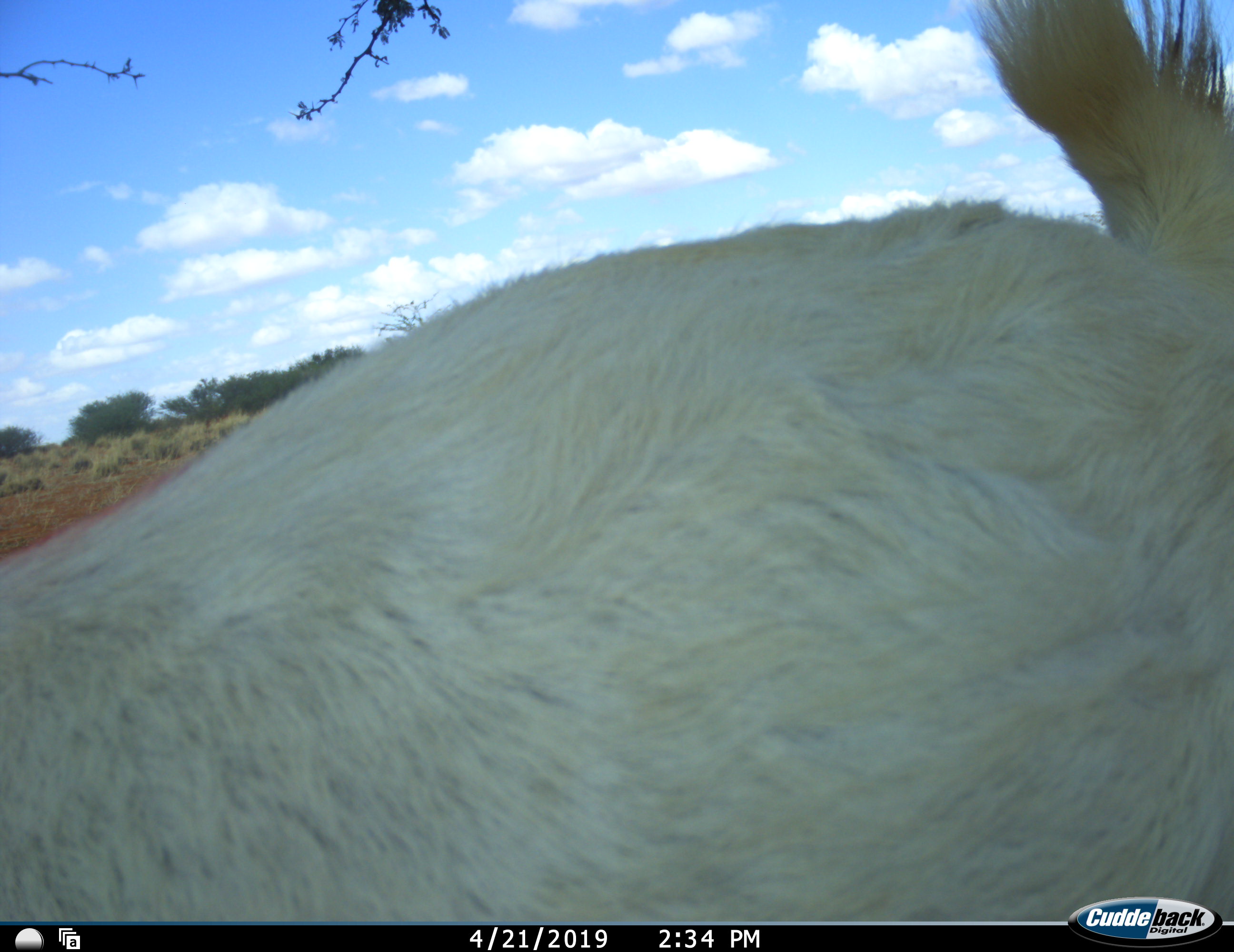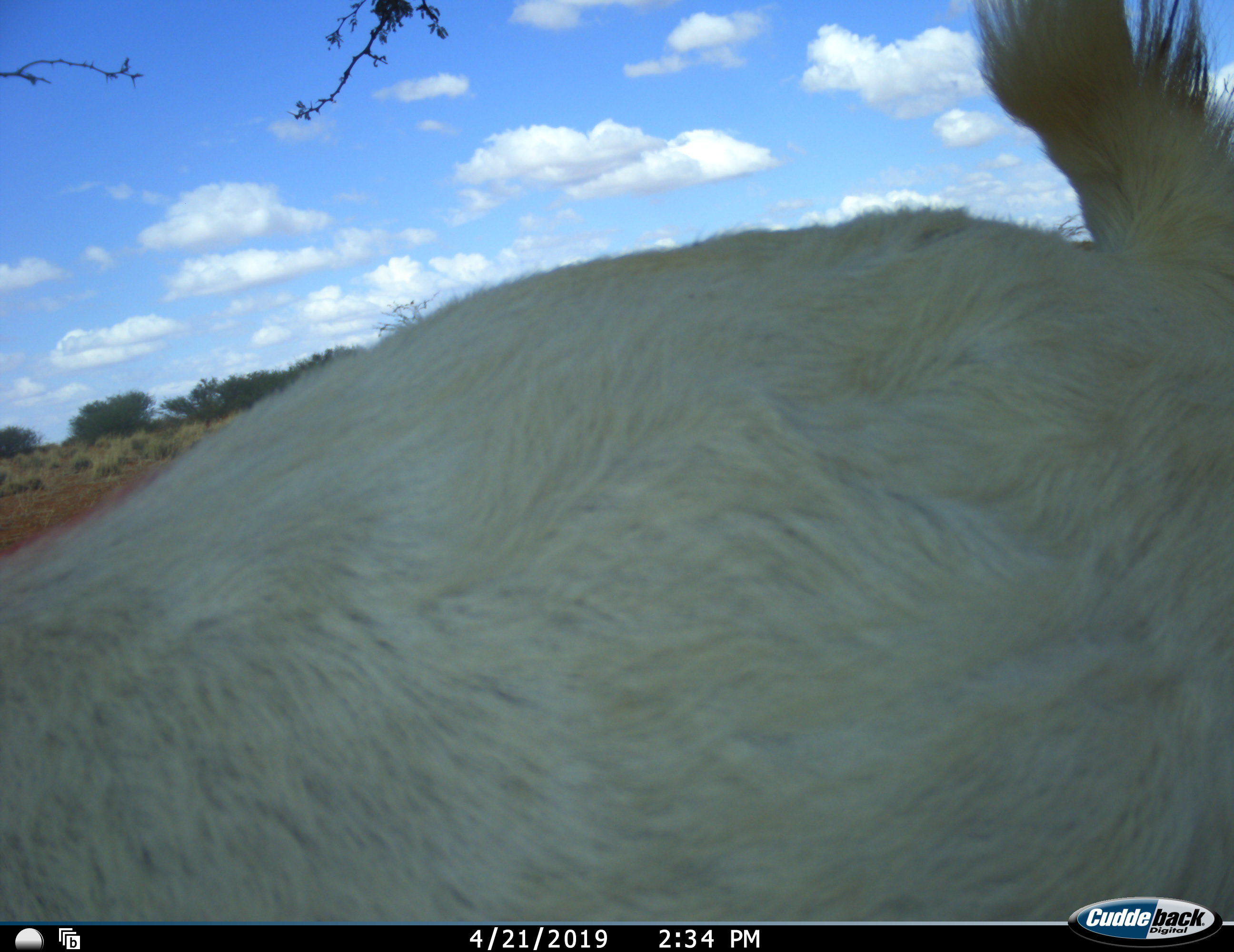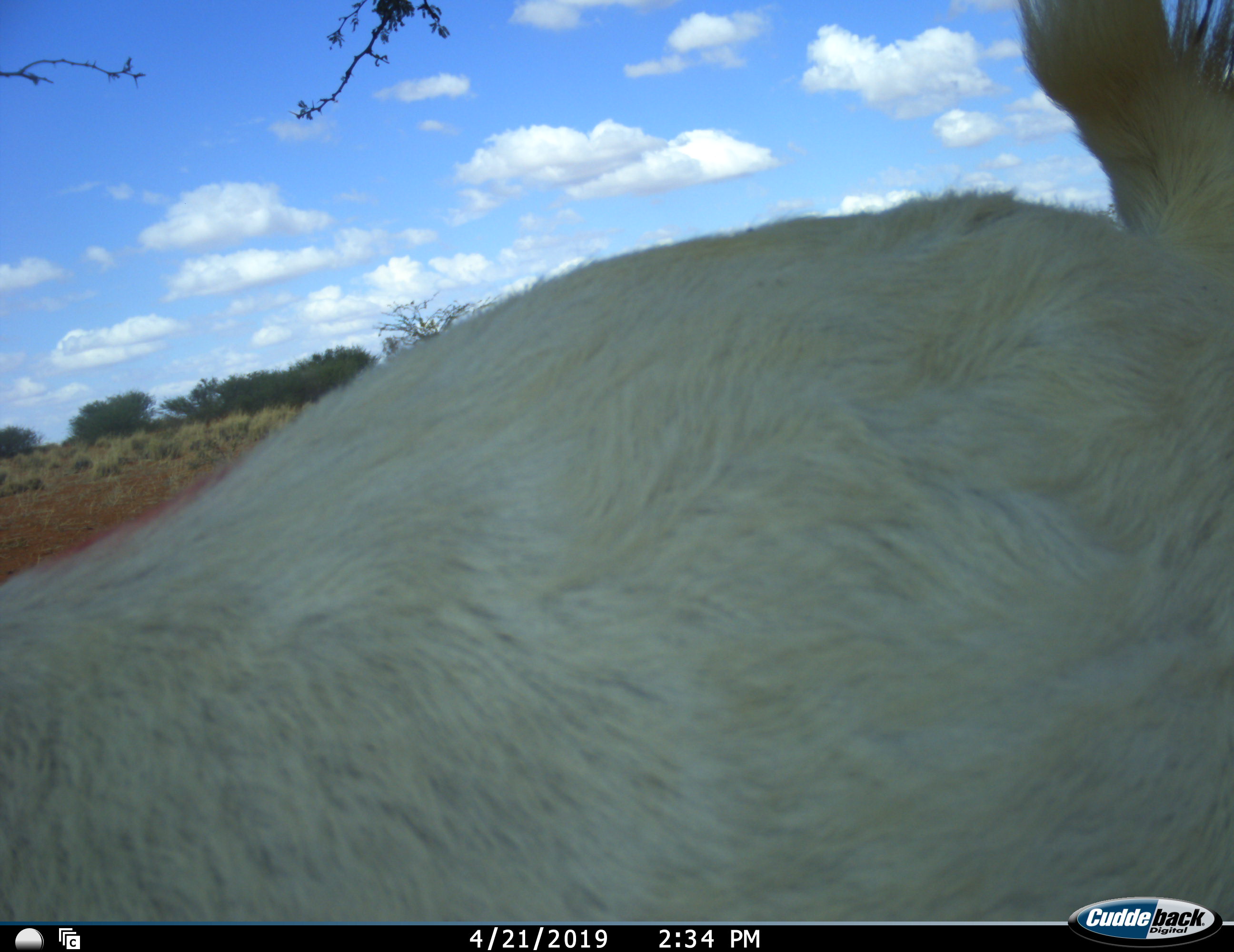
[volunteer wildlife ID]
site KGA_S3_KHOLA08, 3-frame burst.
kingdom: Animalia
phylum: Chordata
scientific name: Vertebrata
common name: domestic animal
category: domesticanimal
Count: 1.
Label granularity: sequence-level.